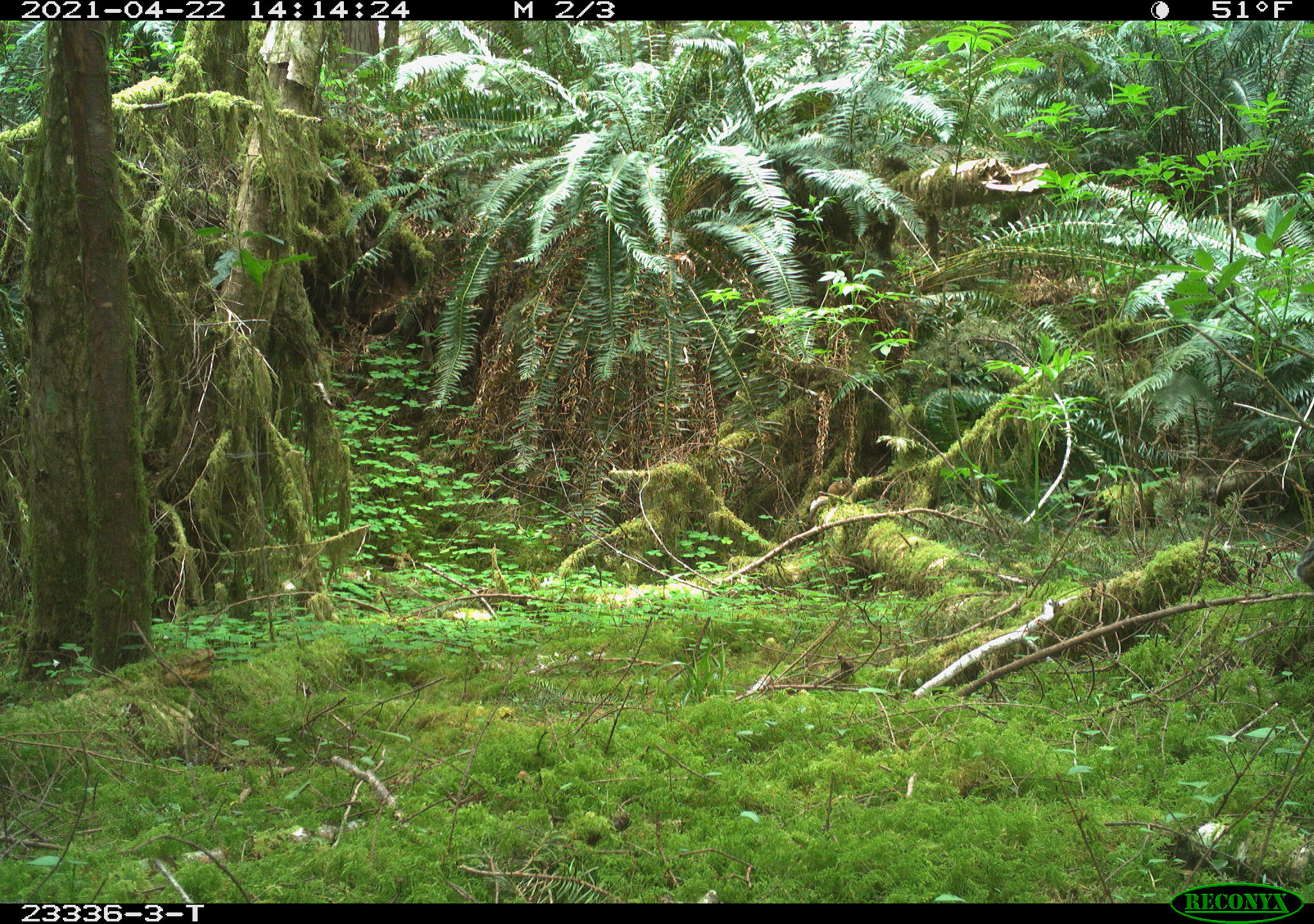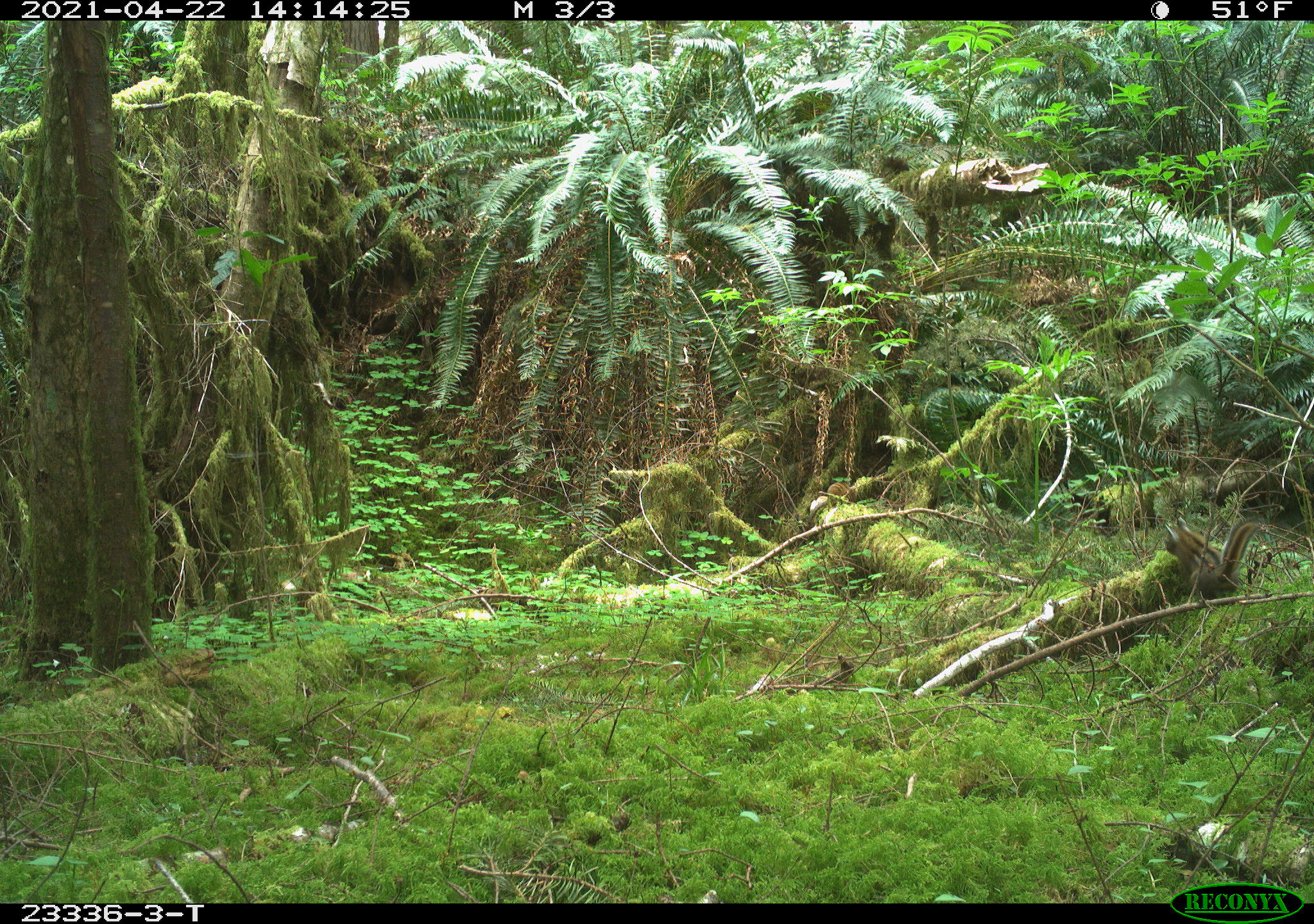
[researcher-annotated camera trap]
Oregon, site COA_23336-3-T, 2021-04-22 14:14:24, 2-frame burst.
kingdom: Animalia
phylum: Chordata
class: Mammalia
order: Rodentia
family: Sciuridae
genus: Neotamias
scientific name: Neotamias townsendii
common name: townsend's chipmunk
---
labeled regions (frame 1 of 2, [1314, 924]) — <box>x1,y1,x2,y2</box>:
townsend's chipmunk: <box>805,475,860,519</box>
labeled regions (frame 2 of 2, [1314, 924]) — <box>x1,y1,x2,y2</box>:
townsend's chipmunk: <box>805,478,862,524</box>